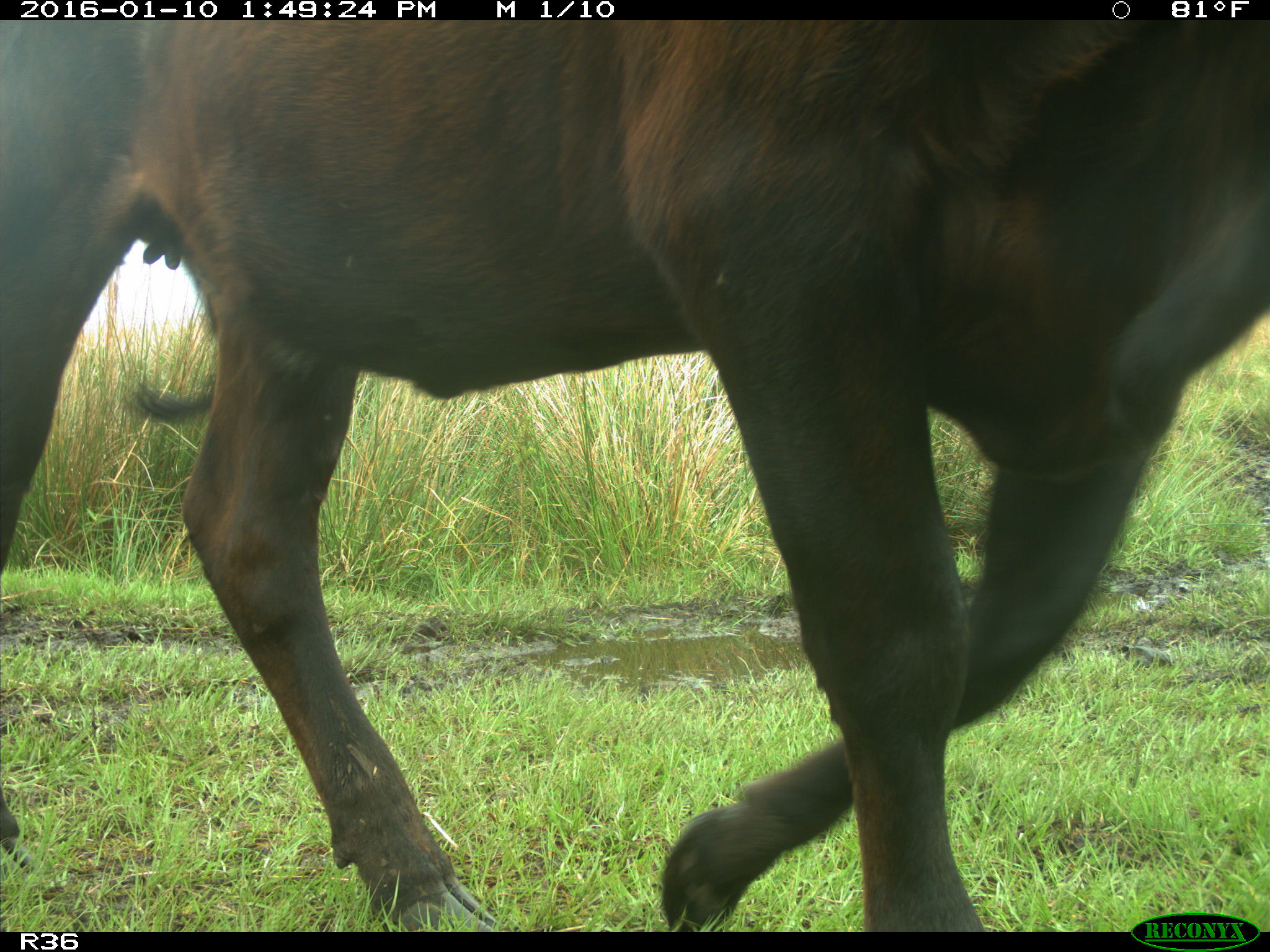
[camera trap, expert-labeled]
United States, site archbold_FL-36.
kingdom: Animalia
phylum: Chordata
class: Mammalia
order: Artiodactyla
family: Bovidae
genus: Bos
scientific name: Bos taurus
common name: domestic cow